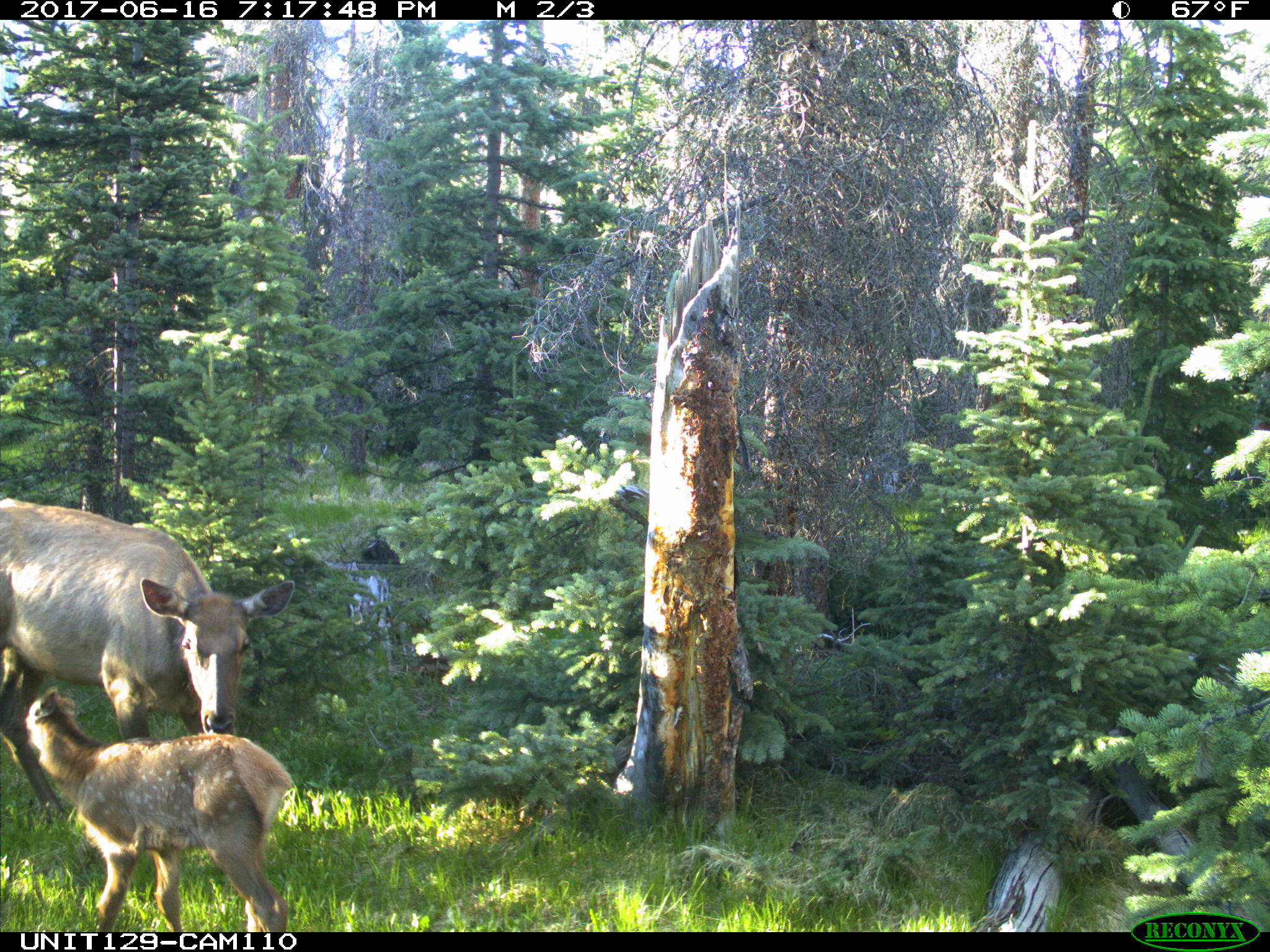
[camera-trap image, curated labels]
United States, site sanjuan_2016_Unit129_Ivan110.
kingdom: Animalia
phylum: Chordata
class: Mammalia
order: Artiodactyla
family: Cervidae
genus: Cervus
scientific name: Cervus elaphus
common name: red deer